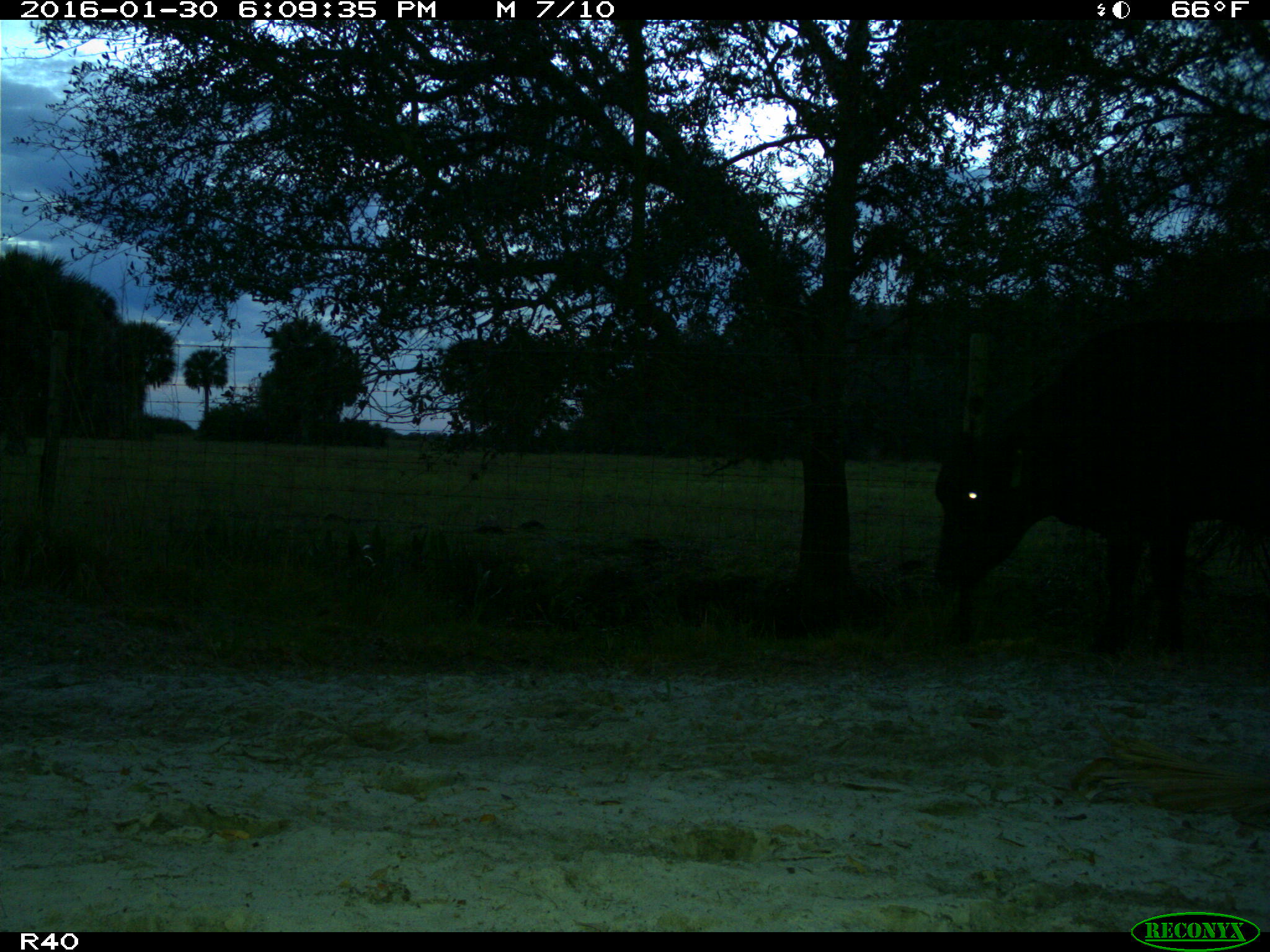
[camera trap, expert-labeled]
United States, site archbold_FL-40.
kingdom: Animalia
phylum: Chordata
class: Mammalia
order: Artiodactyla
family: Bovidae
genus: Bos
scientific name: Bos taurus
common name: domestic cow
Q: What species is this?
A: Bos taurus (domestic cow).